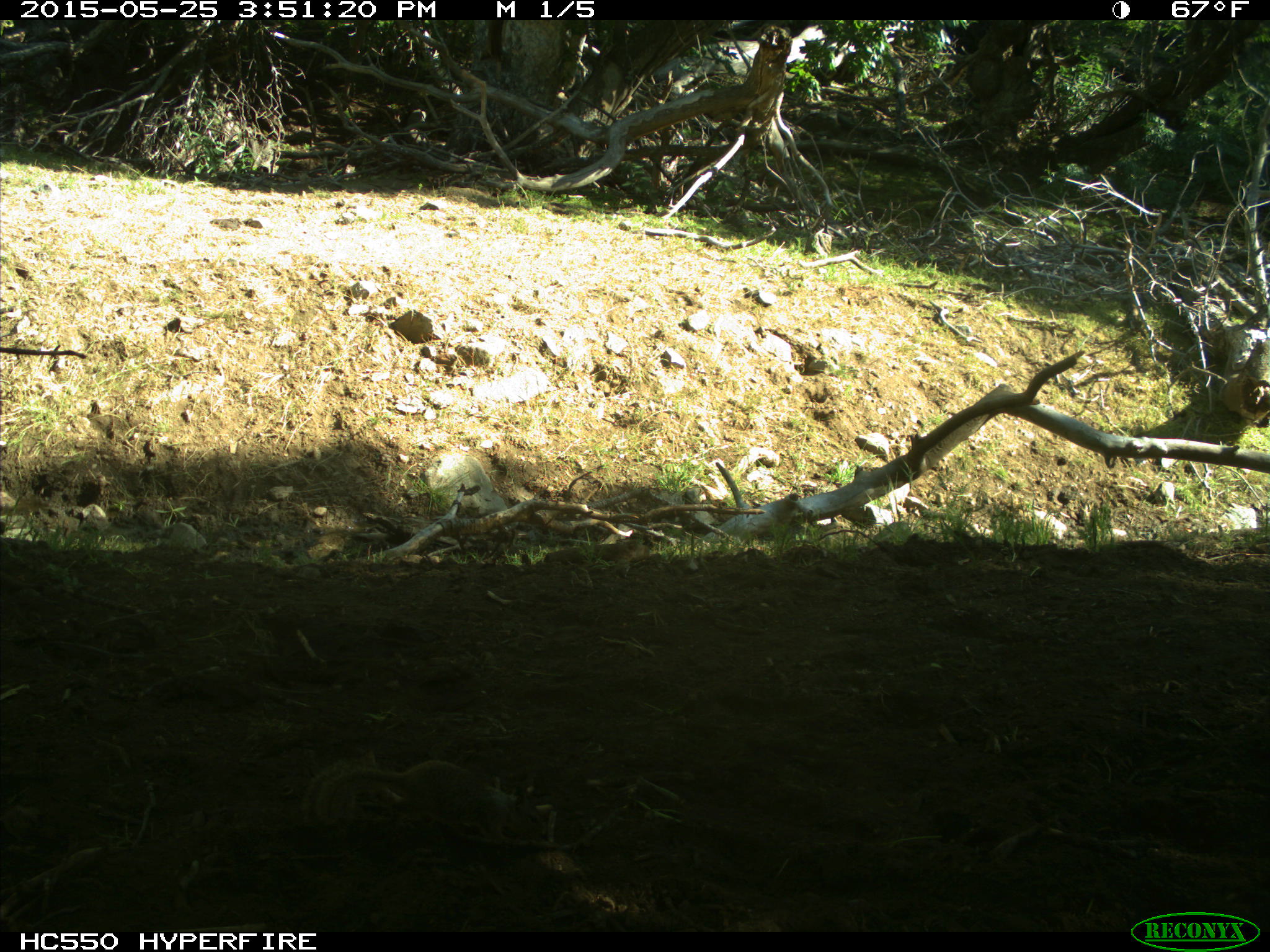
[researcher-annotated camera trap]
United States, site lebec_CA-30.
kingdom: Animalia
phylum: Chordata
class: Mammalia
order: Rodentia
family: Sciuridae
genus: Otospermophilus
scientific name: Otospermophilus beecheyi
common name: california ground squirrel